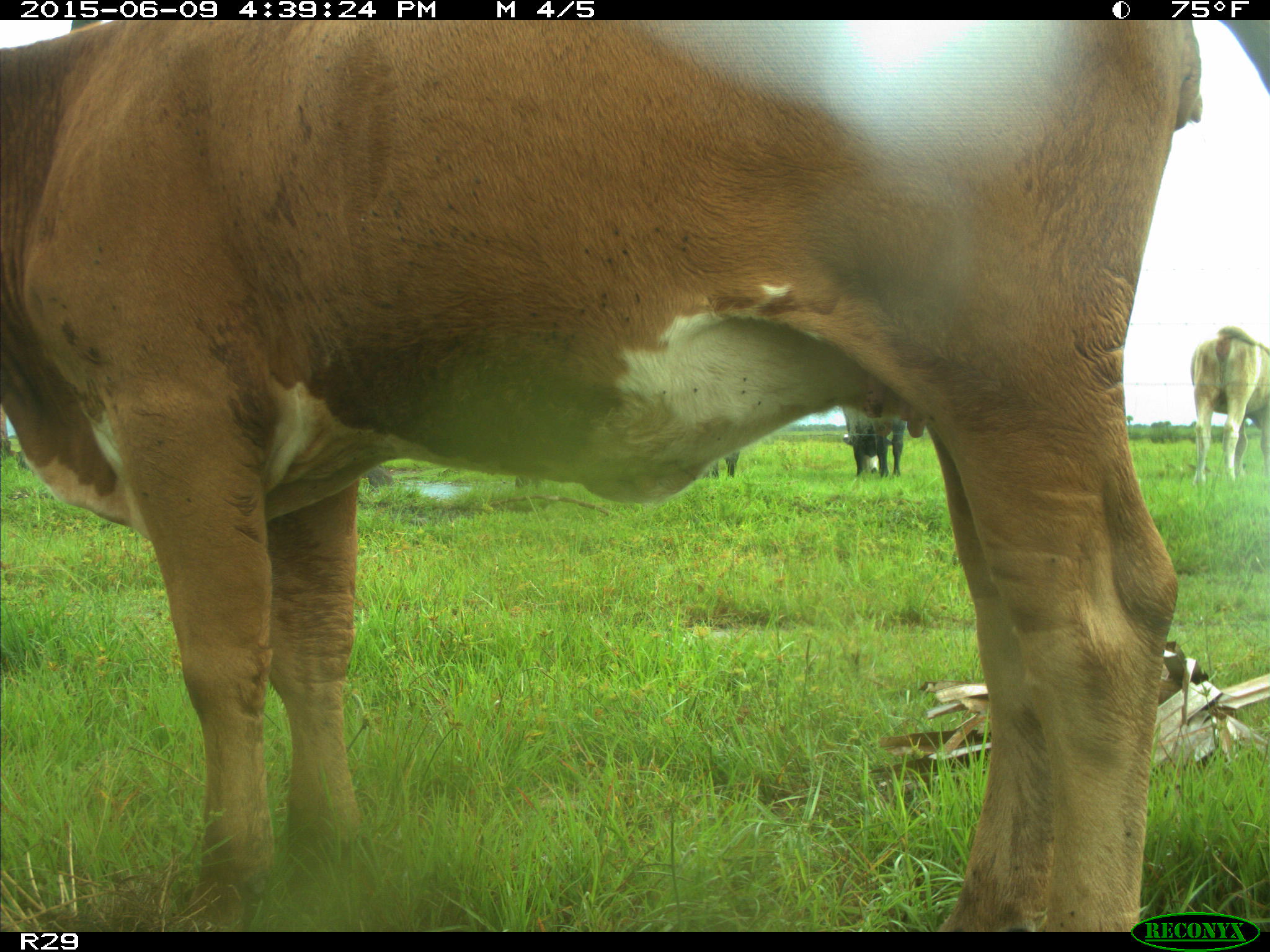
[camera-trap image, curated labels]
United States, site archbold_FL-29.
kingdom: Animalia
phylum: Chordata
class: Mammalia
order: Artiodactyla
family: Bovidae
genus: Bos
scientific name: Bos taurus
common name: domestic cow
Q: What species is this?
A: Bos taurus (domestic cow).